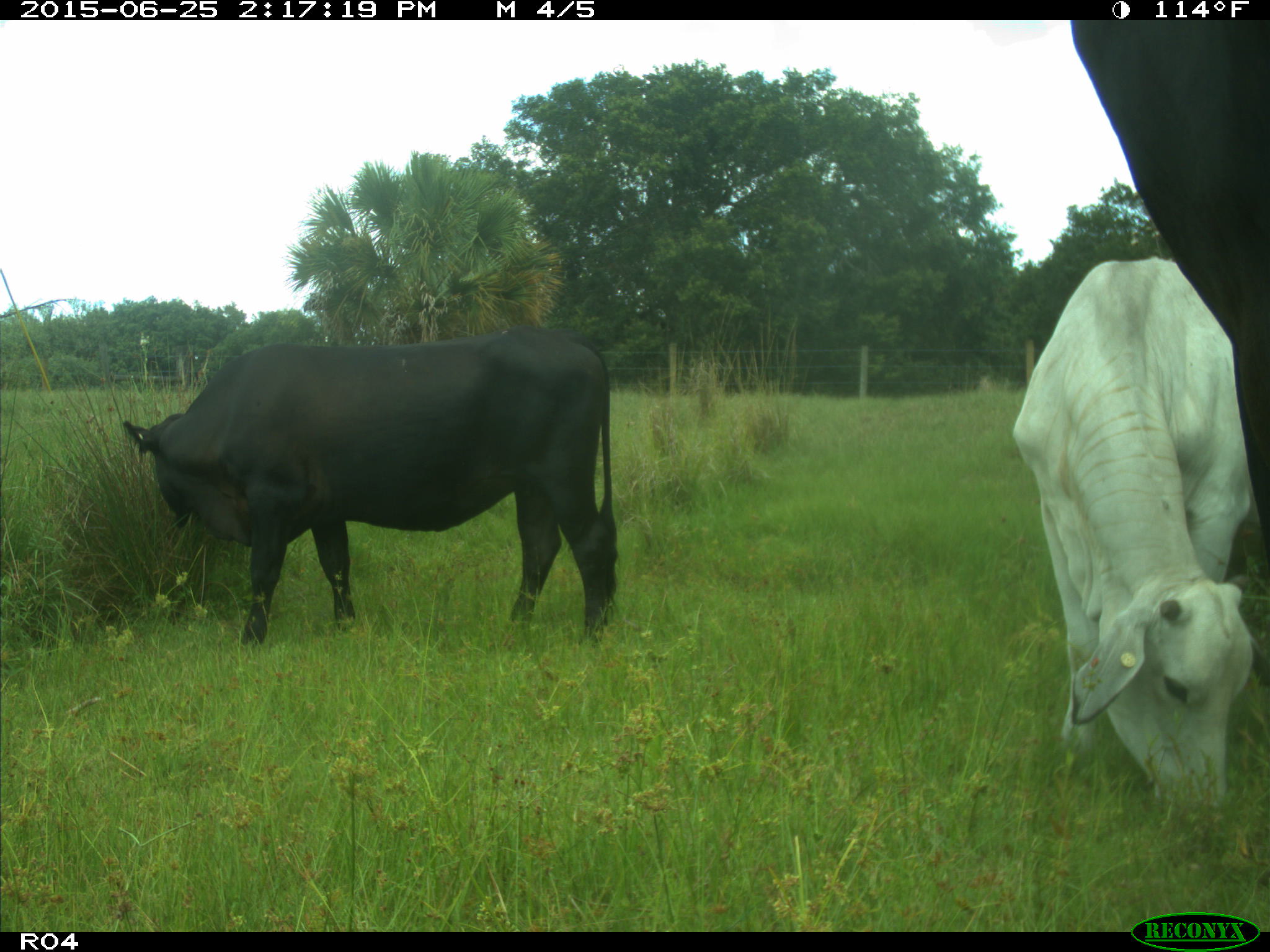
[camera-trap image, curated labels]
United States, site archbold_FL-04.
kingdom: Animalia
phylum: Chordata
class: Mammalia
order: Artiodactyla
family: Bovidae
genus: Bos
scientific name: Bos taurus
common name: domestic cow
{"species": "Bos taurus (domestic cow)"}